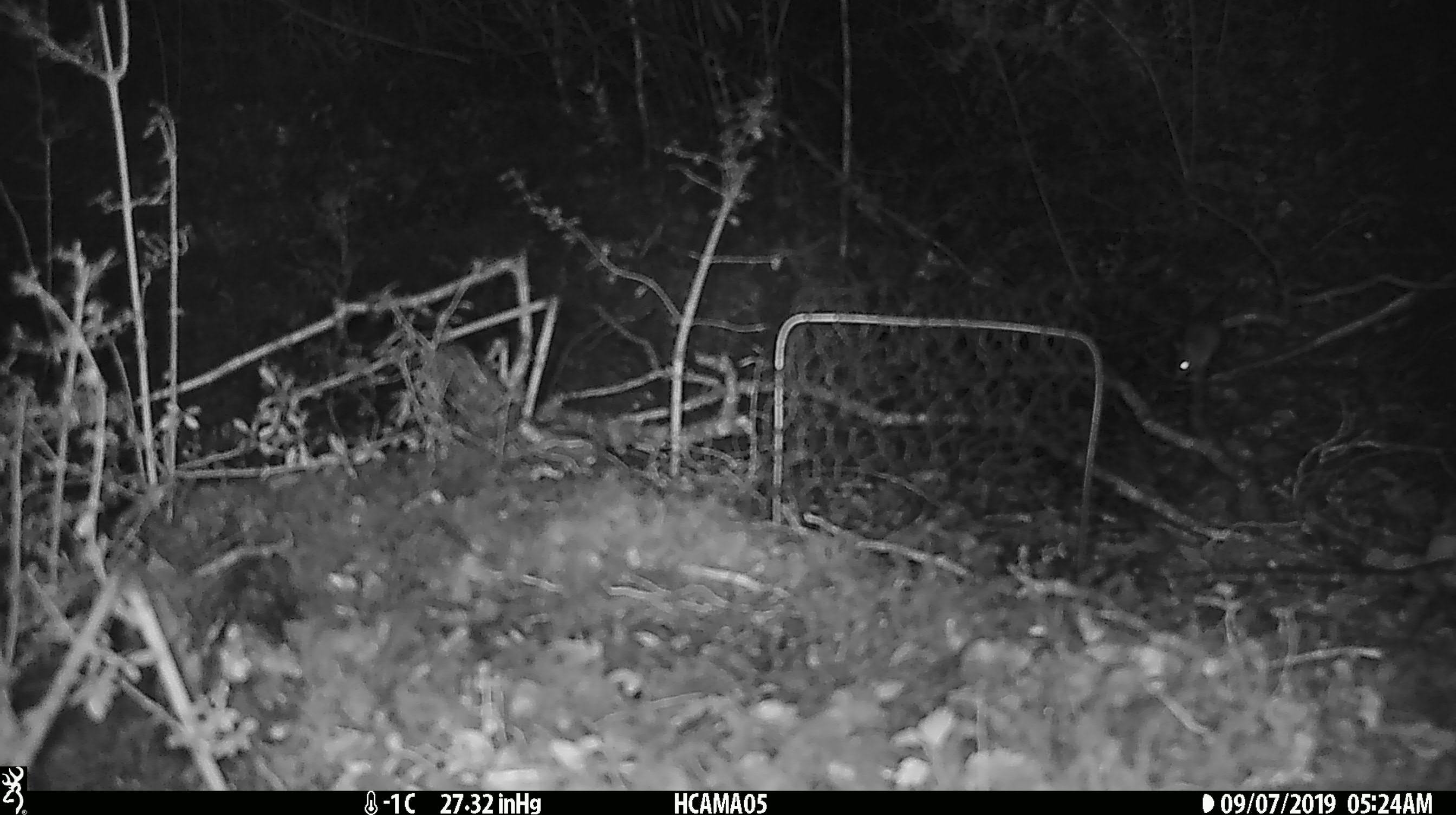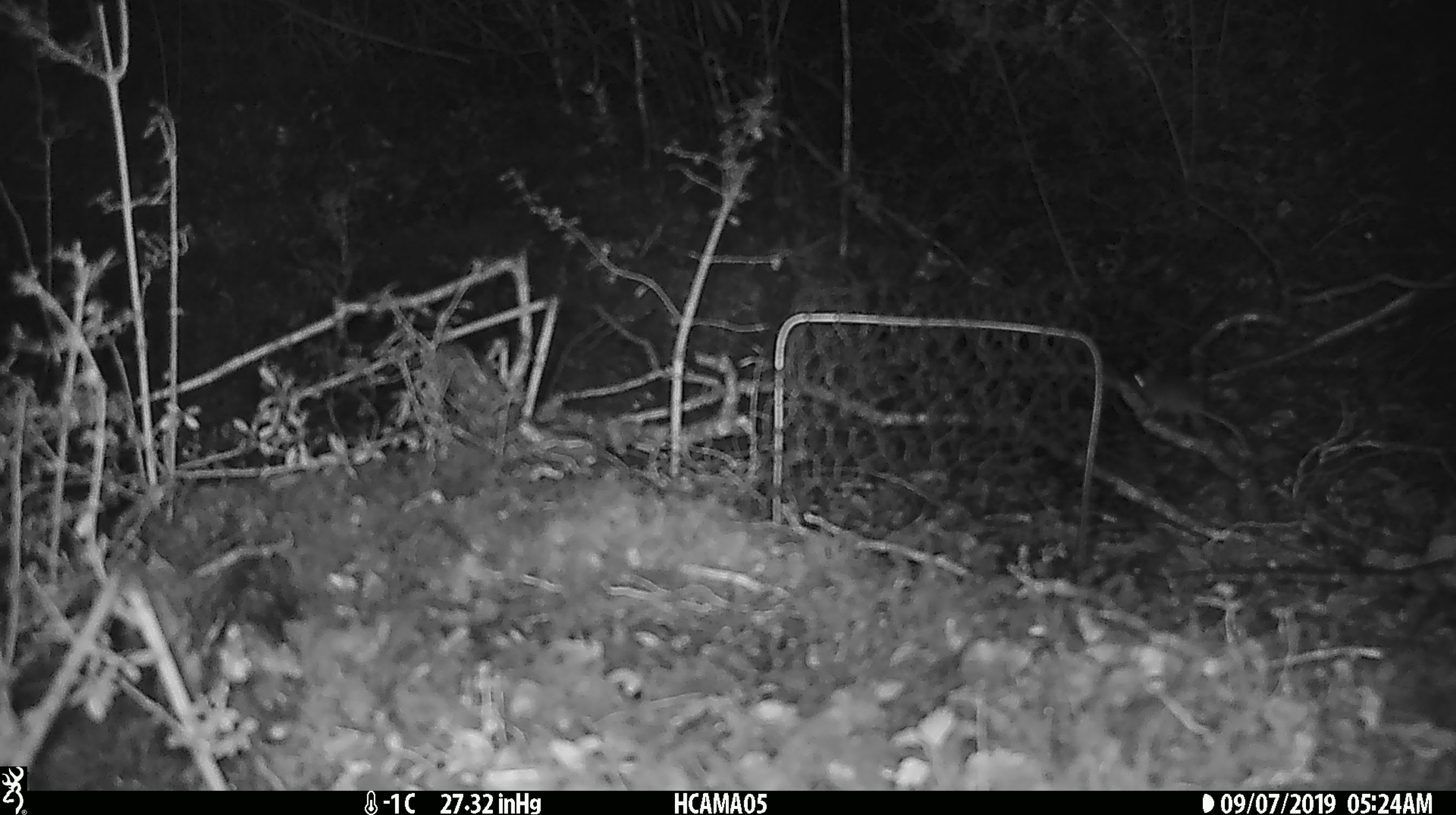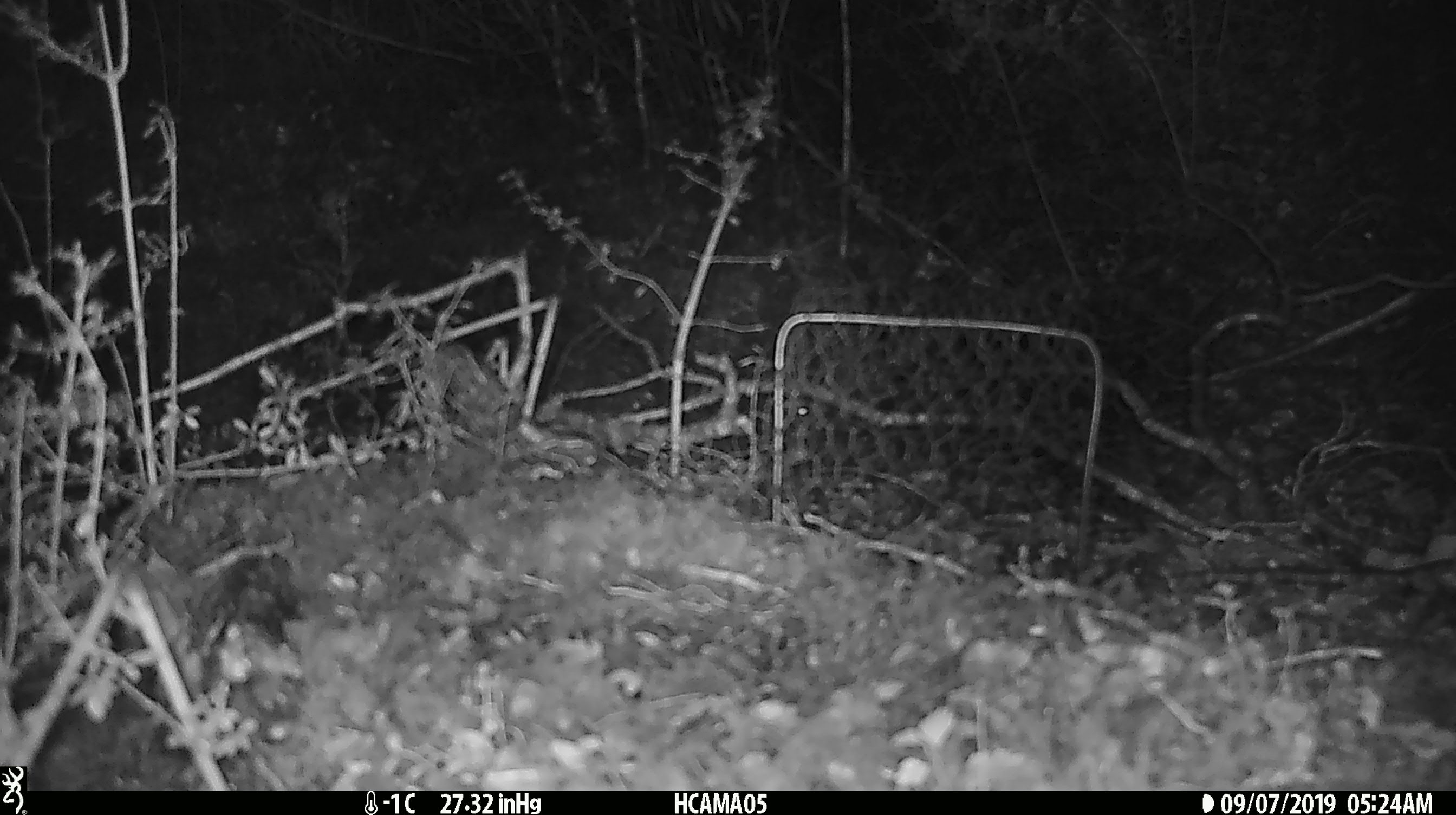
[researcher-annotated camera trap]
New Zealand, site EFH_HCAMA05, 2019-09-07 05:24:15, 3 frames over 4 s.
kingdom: Animalia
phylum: Chordata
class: Mammalia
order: Rodentia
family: Muridae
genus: Mus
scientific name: Mus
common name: mouse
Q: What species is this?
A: Mouse (Mus).